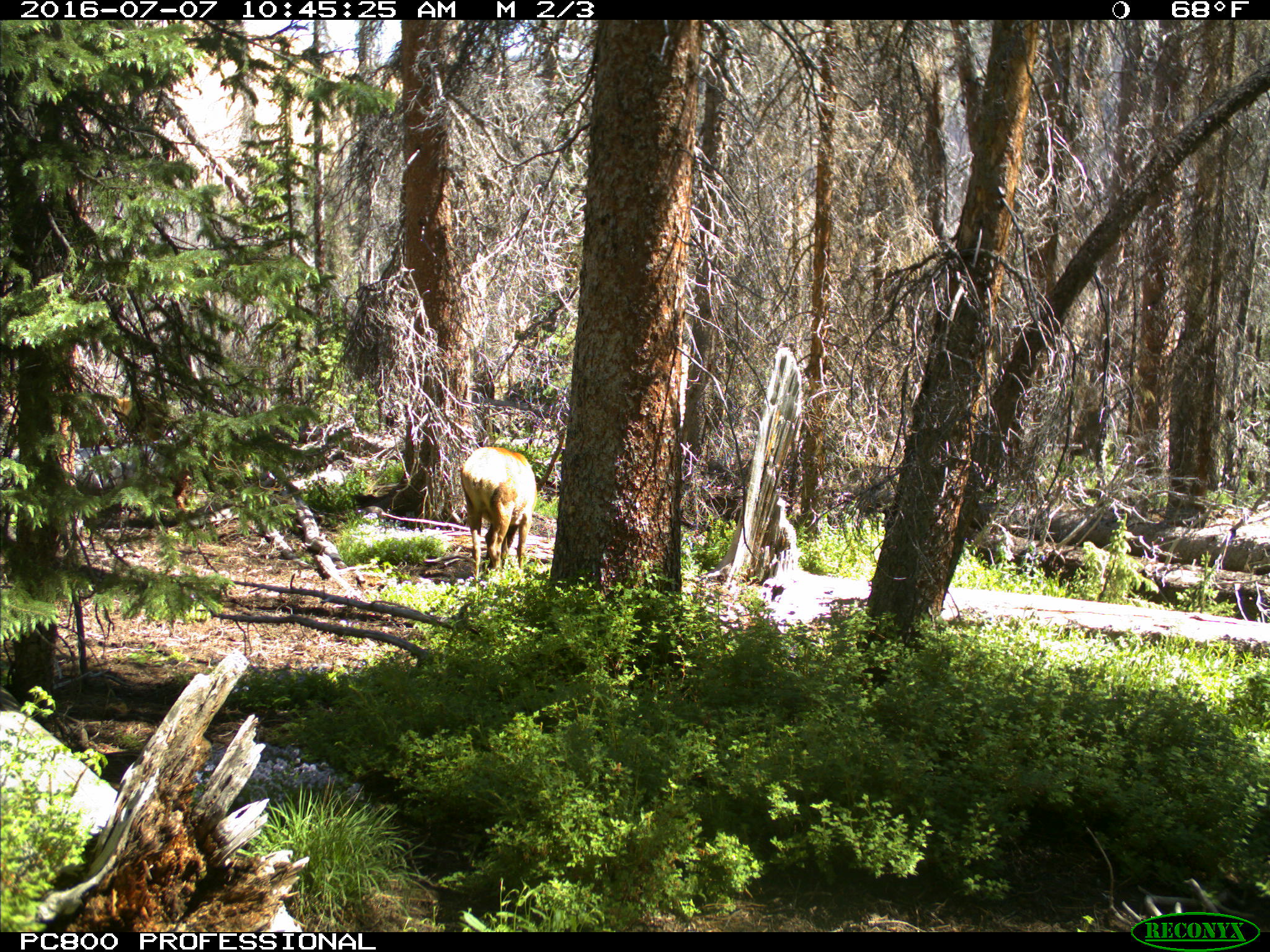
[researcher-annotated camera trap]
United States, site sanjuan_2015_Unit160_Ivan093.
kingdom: Animalia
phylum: Chordata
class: Mammalia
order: Artiodactyla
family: Cervidae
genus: Cervus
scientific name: Cervus elaphus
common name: red deer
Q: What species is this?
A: Cervus elaphus (red deer).